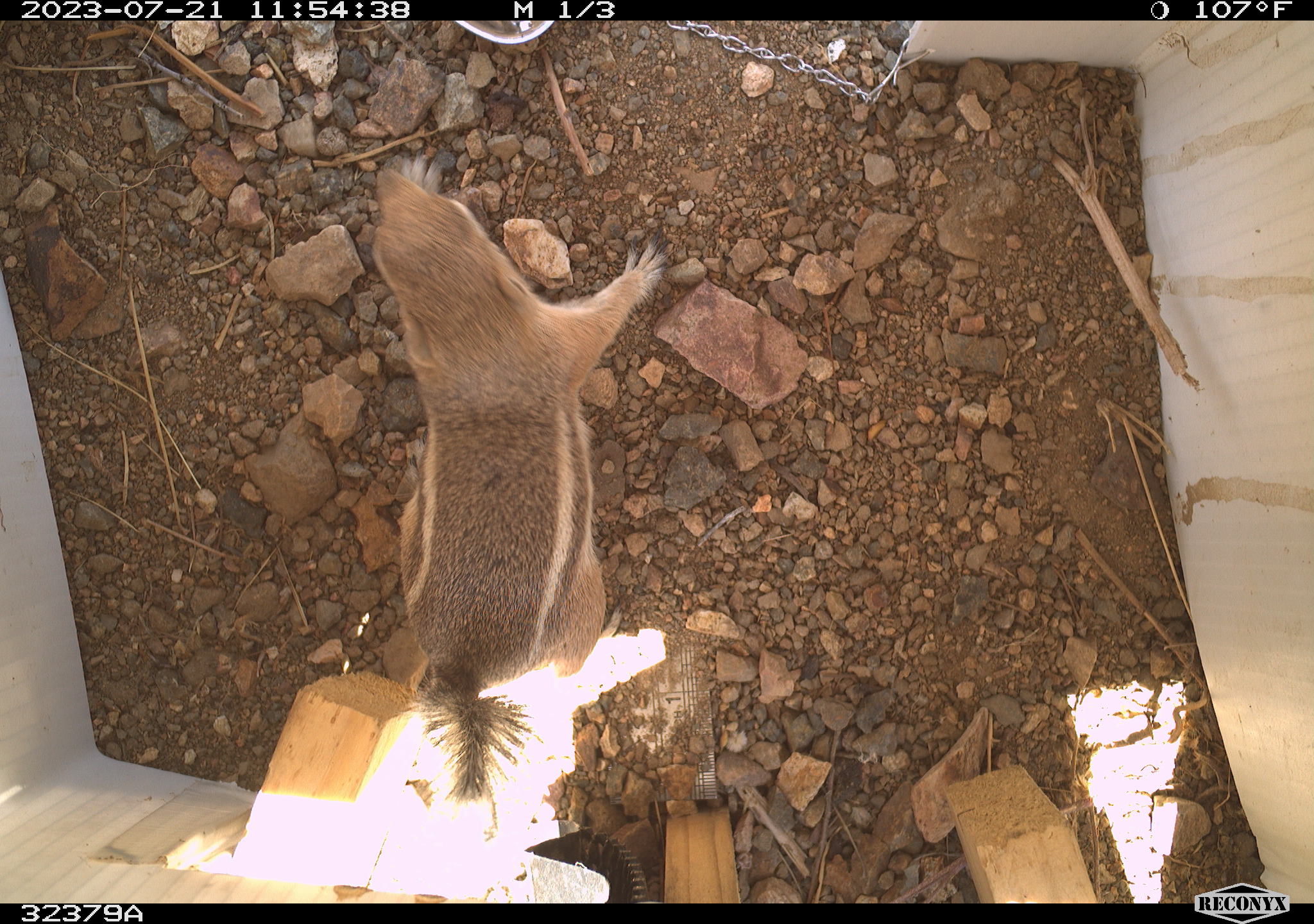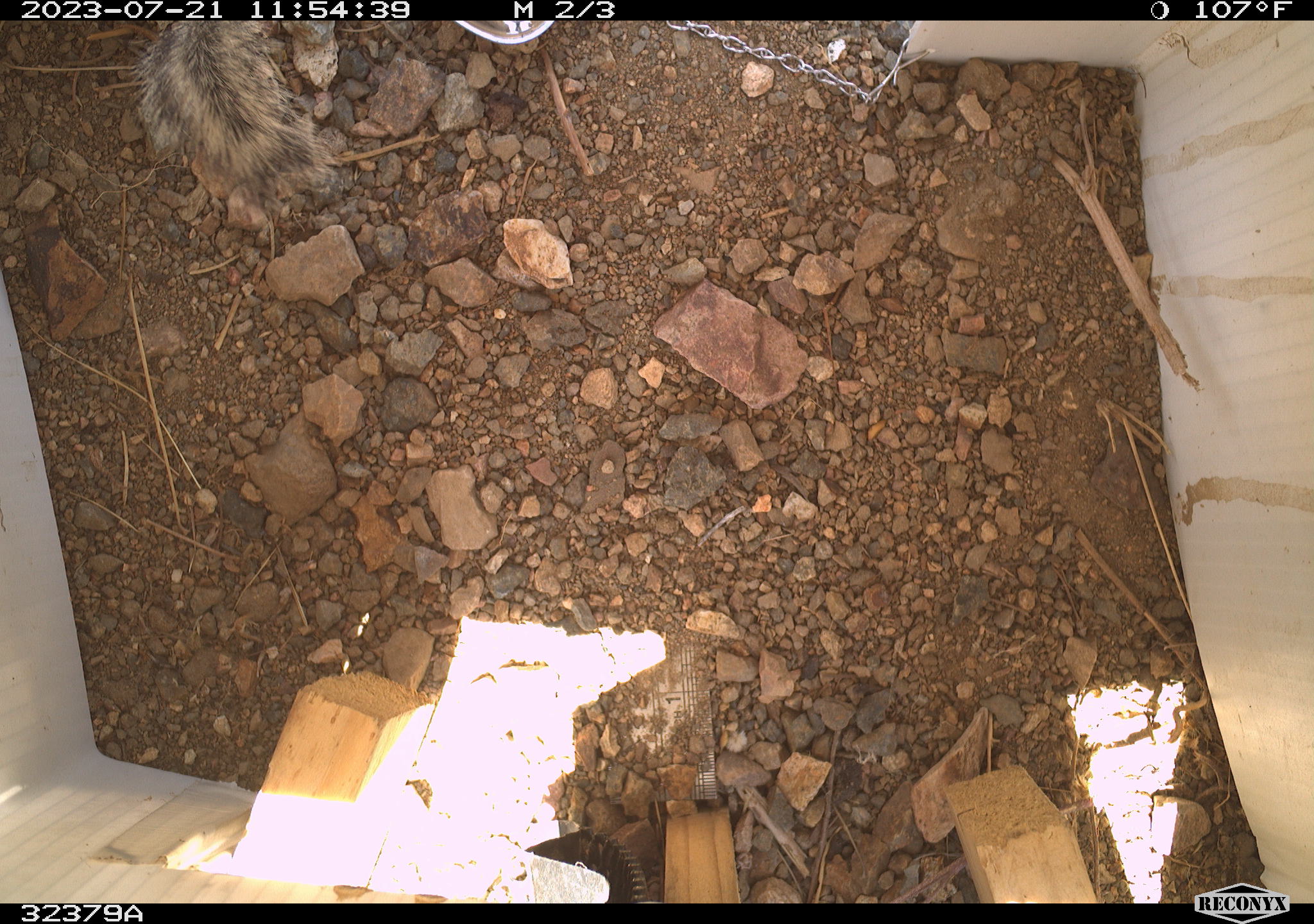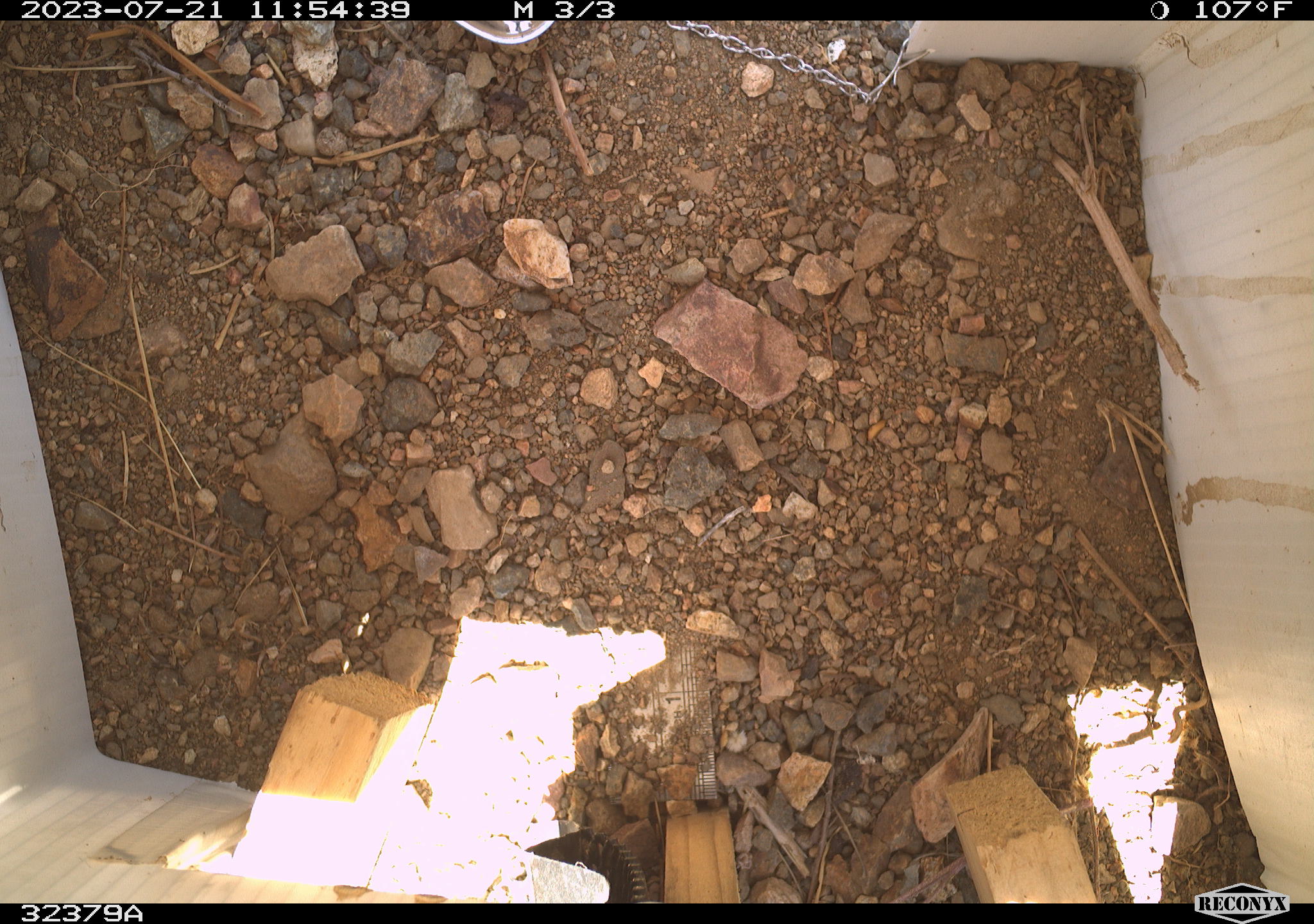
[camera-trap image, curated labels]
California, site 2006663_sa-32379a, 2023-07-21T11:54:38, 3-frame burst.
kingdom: Animalia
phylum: Chordata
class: Mammalia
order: Rodentia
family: Sciuridae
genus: Ammospermophilus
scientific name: Ammospermophilus leucurus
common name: white-tailed antelope squirrel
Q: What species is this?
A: White-tailed antelope squirrel (Ammospermophilus leucurus).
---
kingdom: Animalia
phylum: Chordata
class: Aves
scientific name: Aves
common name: bird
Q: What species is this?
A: Bird (Aves).